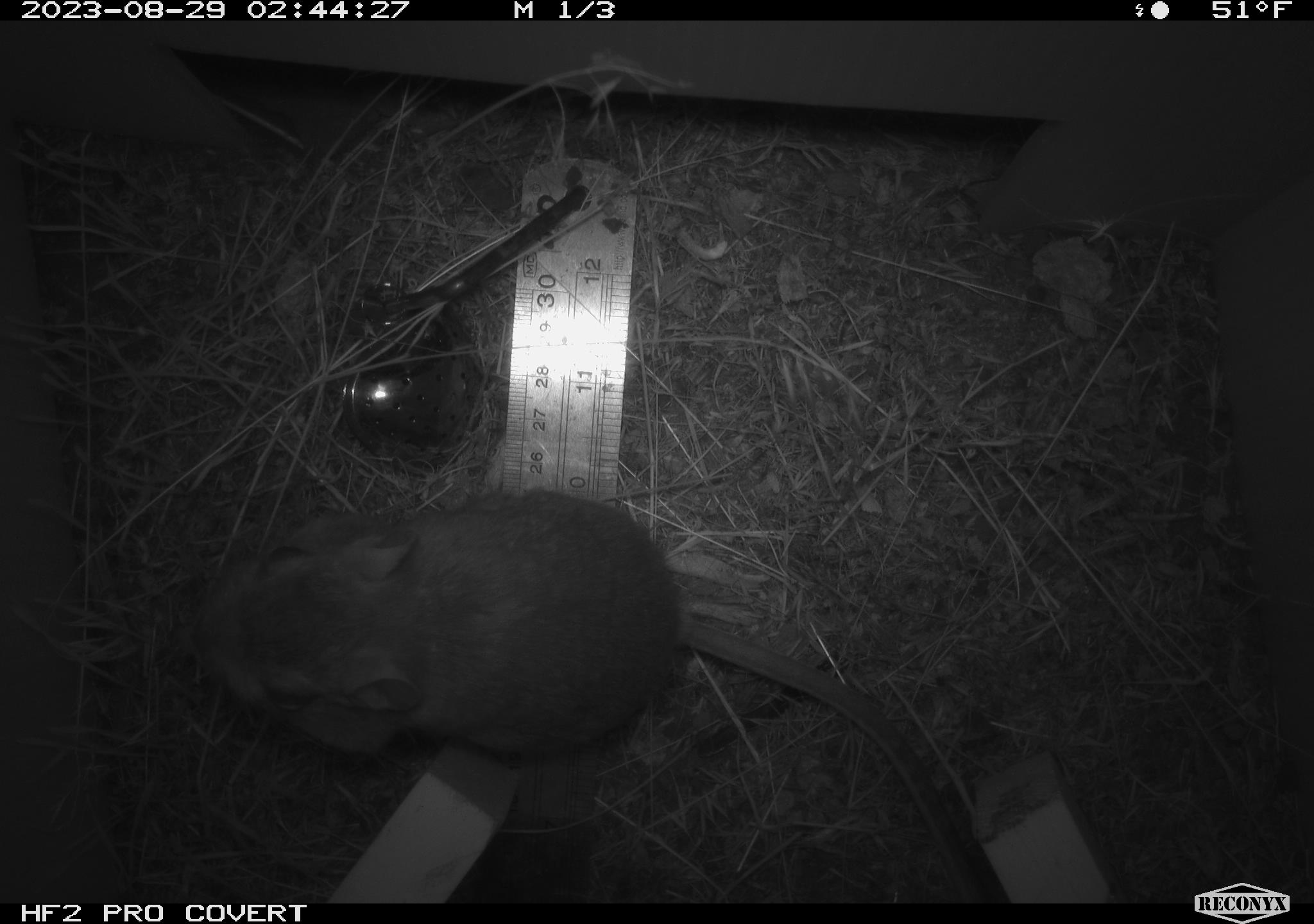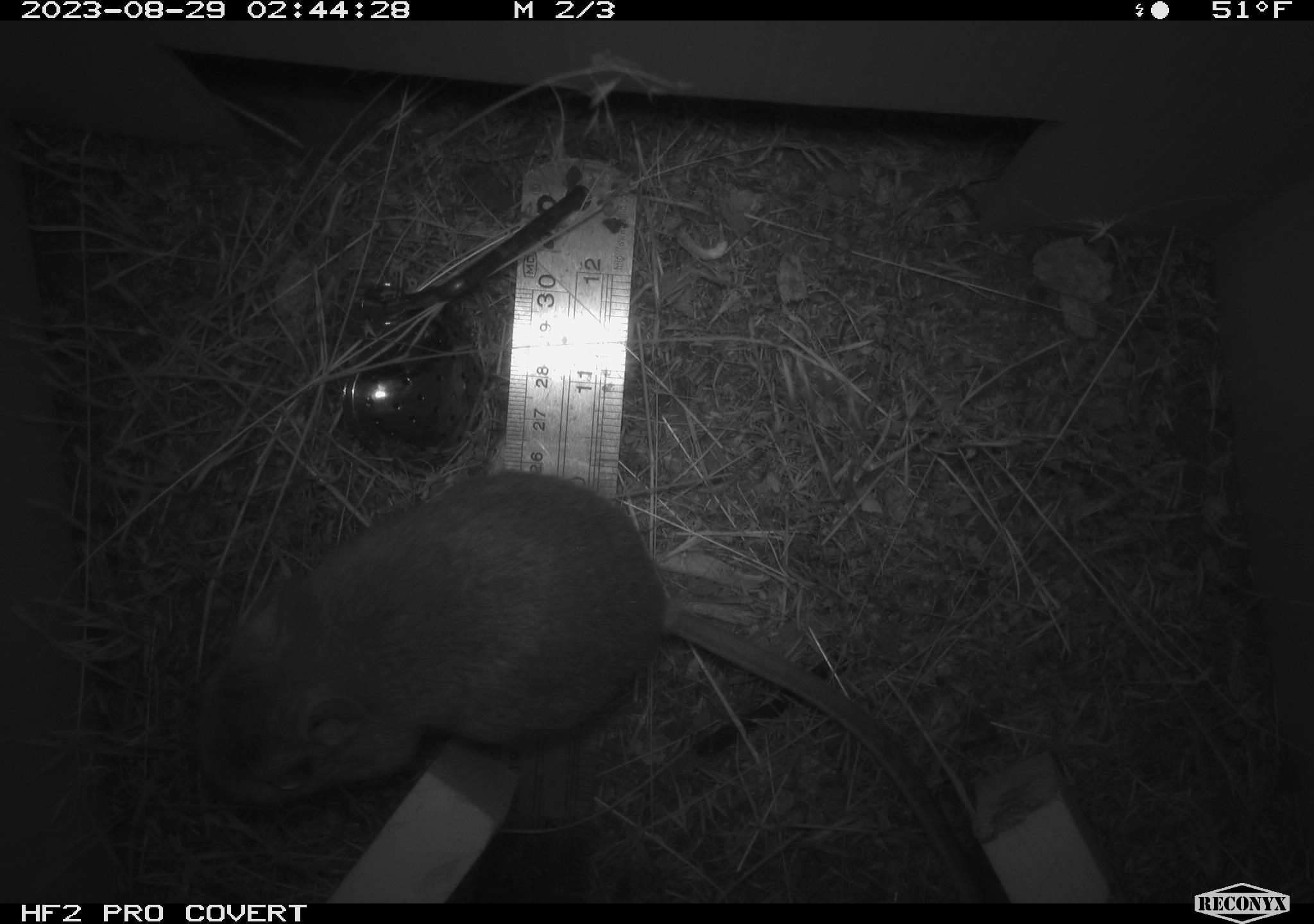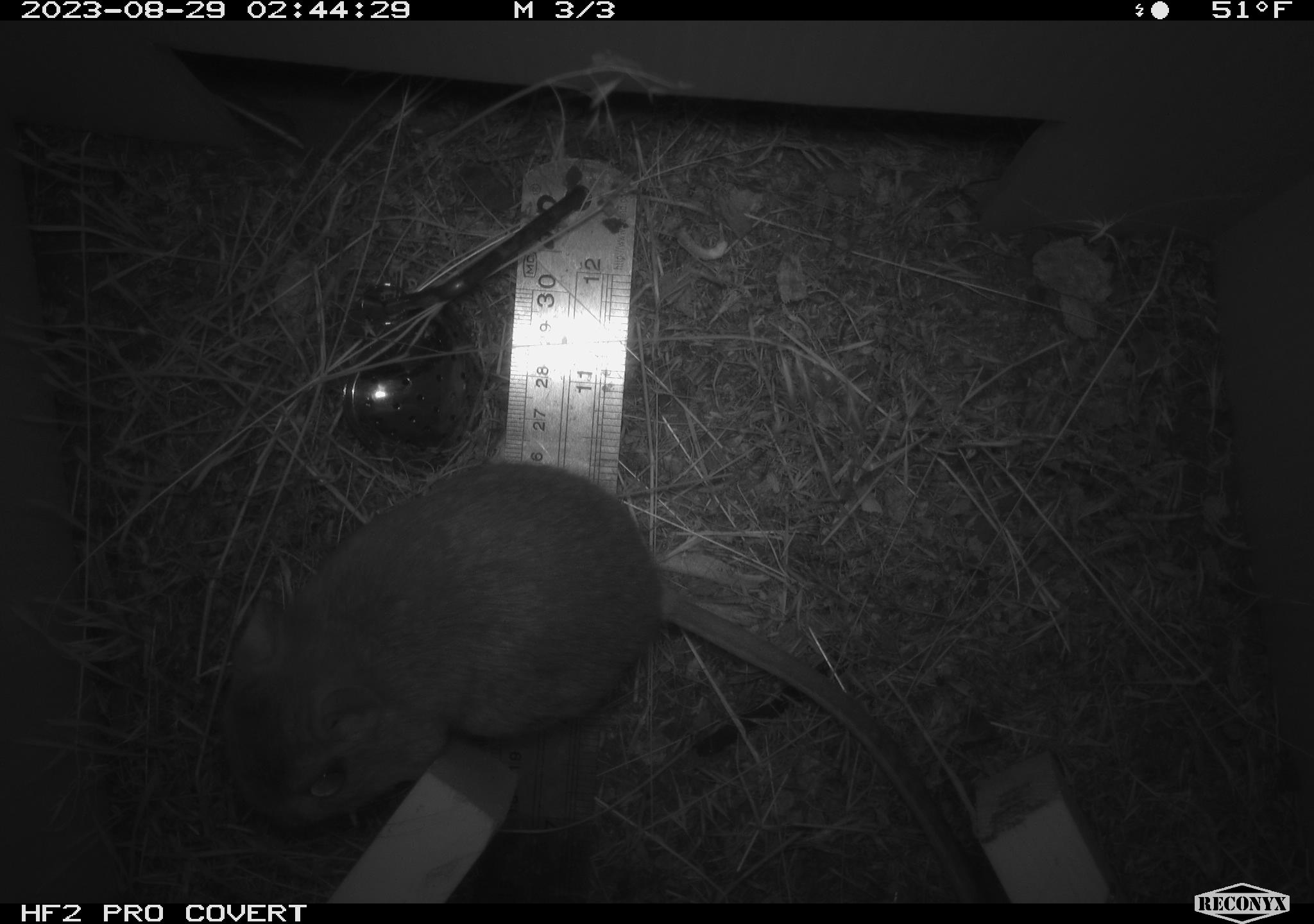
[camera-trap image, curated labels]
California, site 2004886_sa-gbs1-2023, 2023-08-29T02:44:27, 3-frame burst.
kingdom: Animalia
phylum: Chordata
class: Mammalia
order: Rodentia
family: Heteromyidae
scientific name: Heteromyidae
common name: kangaroo rats and pocket mice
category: heteromyidae family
Heteromyidae family (kangaroo rats and pocket mice) (Heteromyidae).